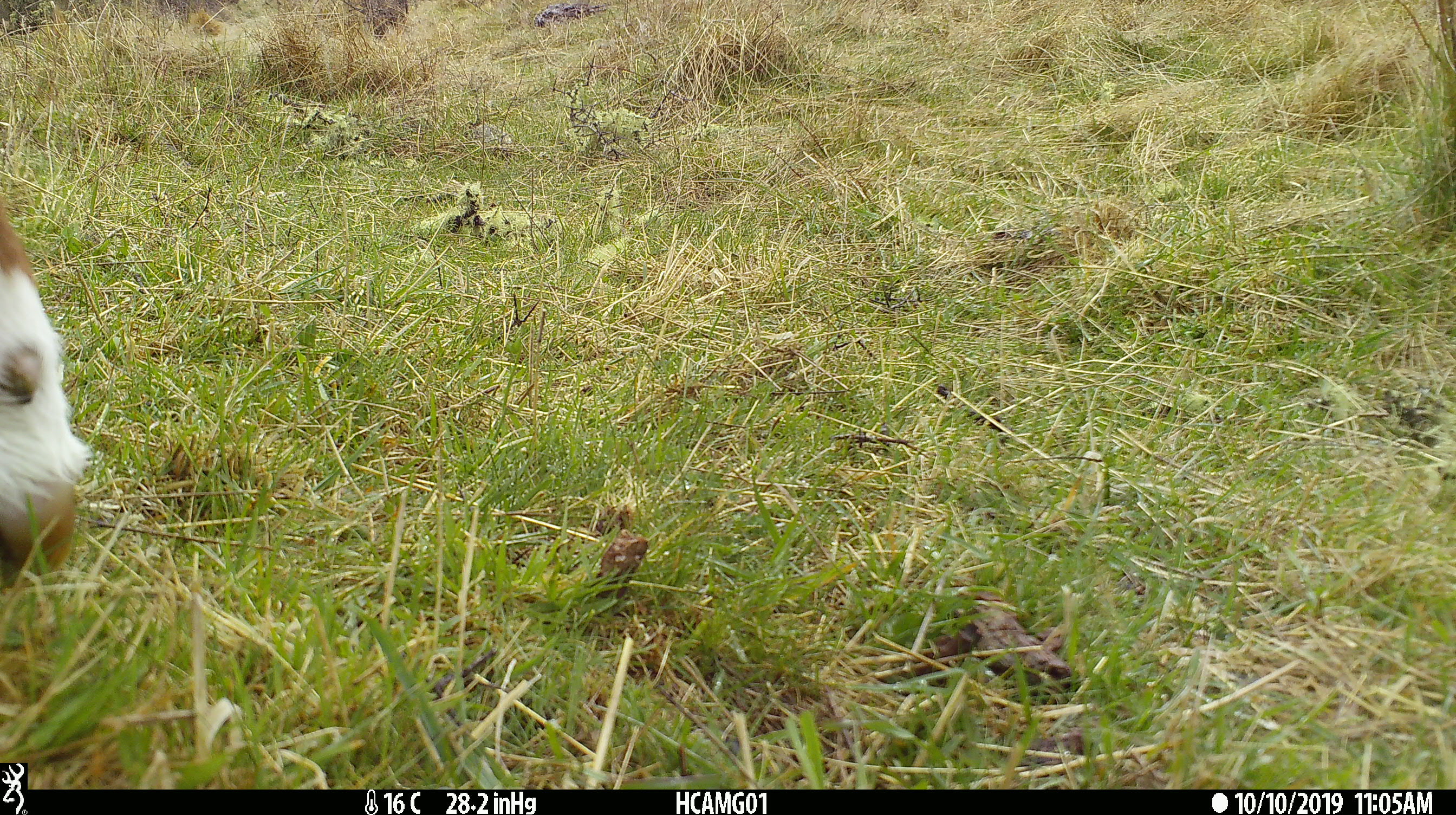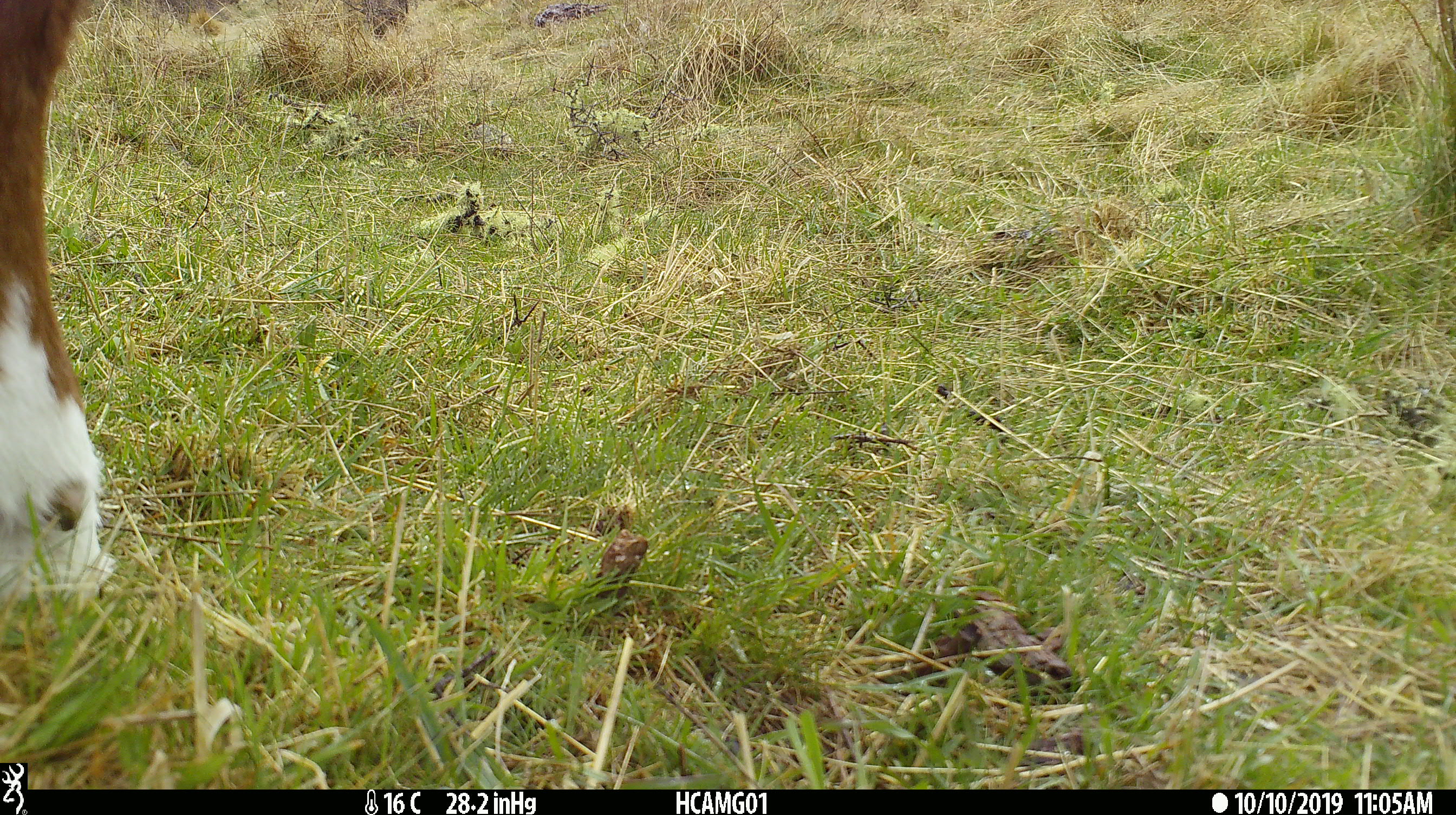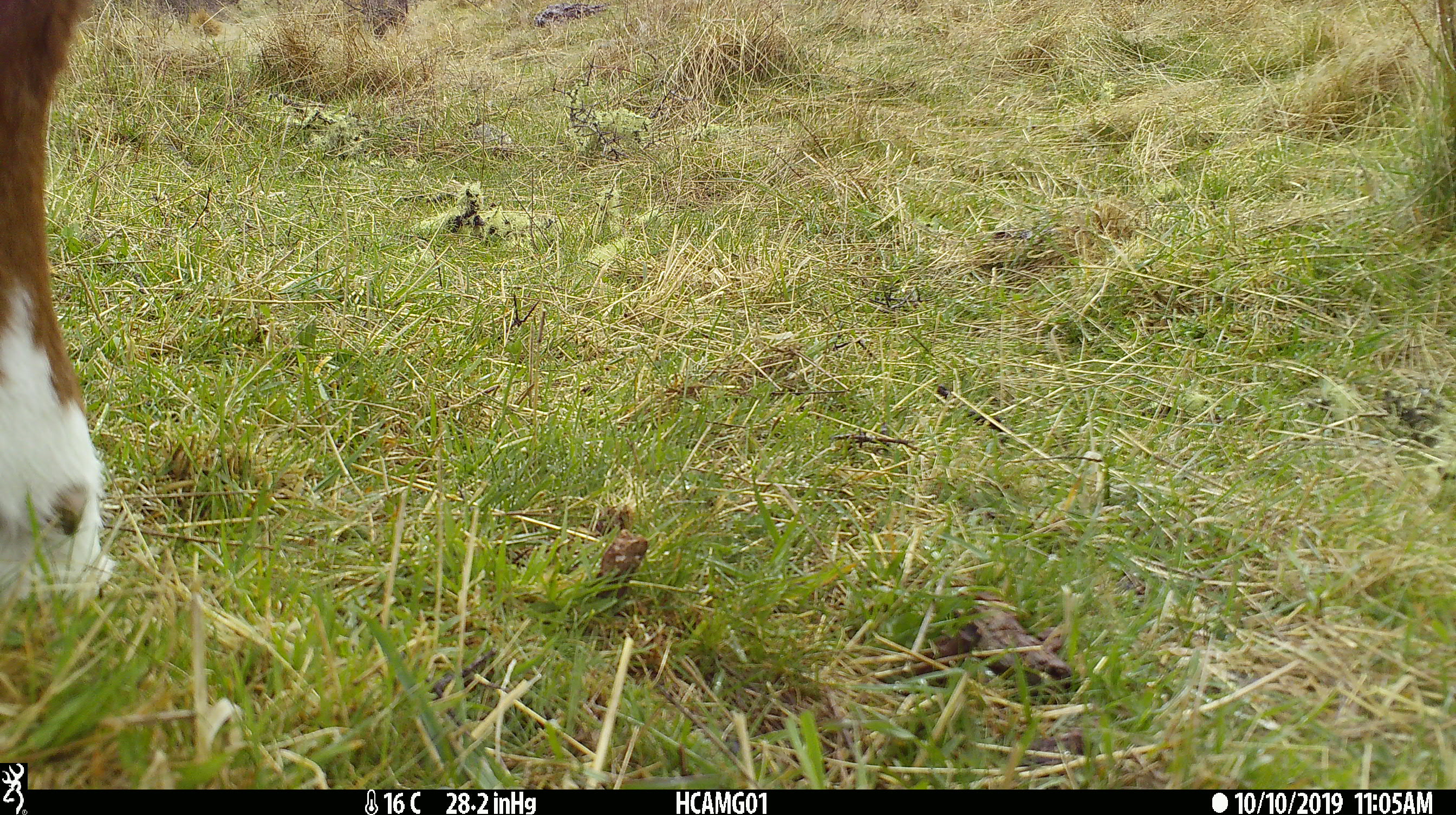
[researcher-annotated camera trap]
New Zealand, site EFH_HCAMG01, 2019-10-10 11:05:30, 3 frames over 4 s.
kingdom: Animalia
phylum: Chordata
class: Mammalia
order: Artiodactyla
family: Bovidae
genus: Bos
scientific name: Bos taurus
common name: domestic cow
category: cow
Cow (domestic cow) (Bos taurus).